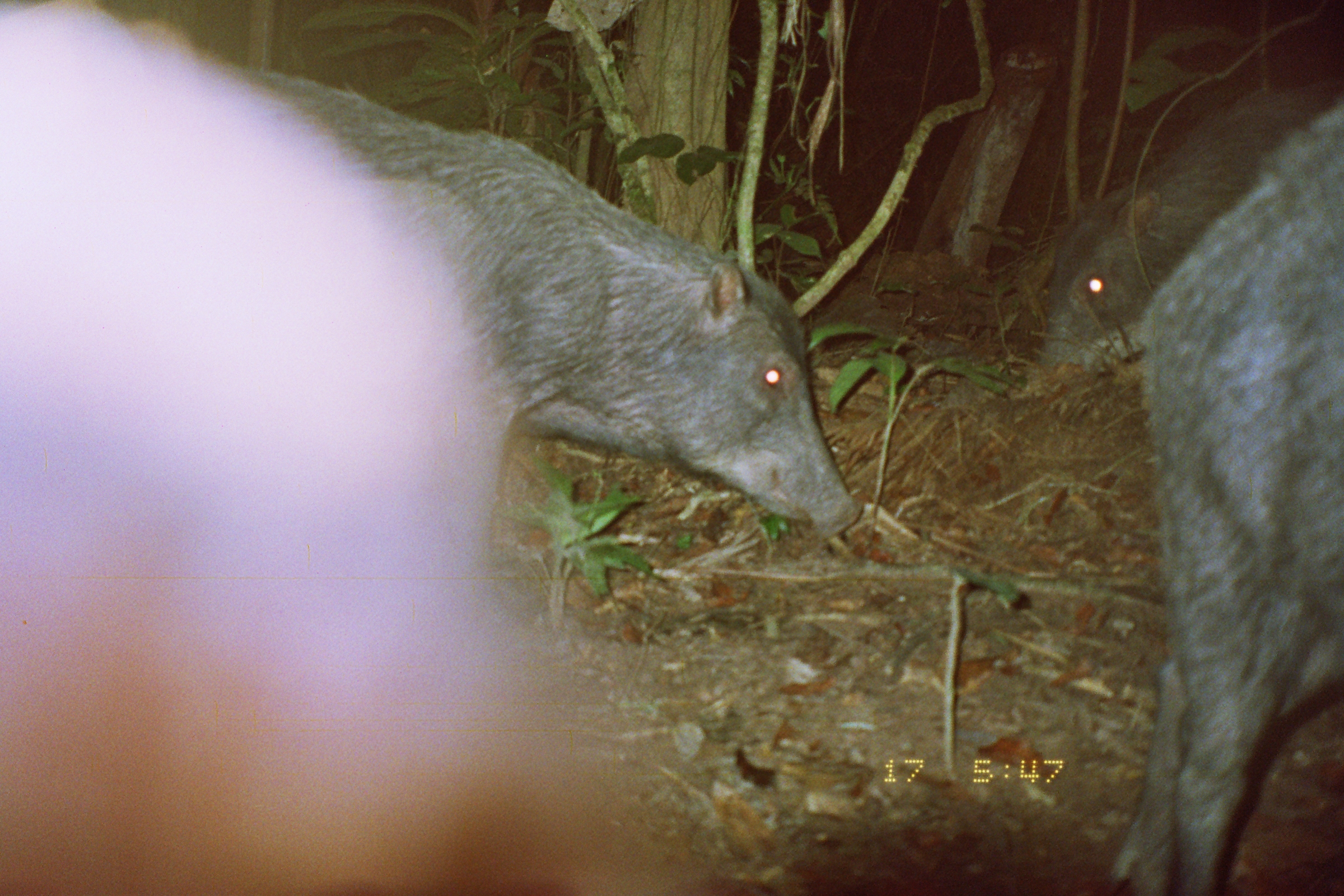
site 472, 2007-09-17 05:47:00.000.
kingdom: Animalia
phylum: Chordata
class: Mammalia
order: Artiodactyla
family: Tayassuidae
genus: Tayassu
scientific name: Tayassu pecari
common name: white-lipped peccary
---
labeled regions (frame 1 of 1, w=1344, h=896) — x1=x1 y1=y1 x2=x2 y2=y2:
tayassu pecari: x1=226 y1=71 x2=858 y2=620; x1=1105 y1=93 x2=1340 y2=896; x1=1038 y1=73 x2=1344 y2=384